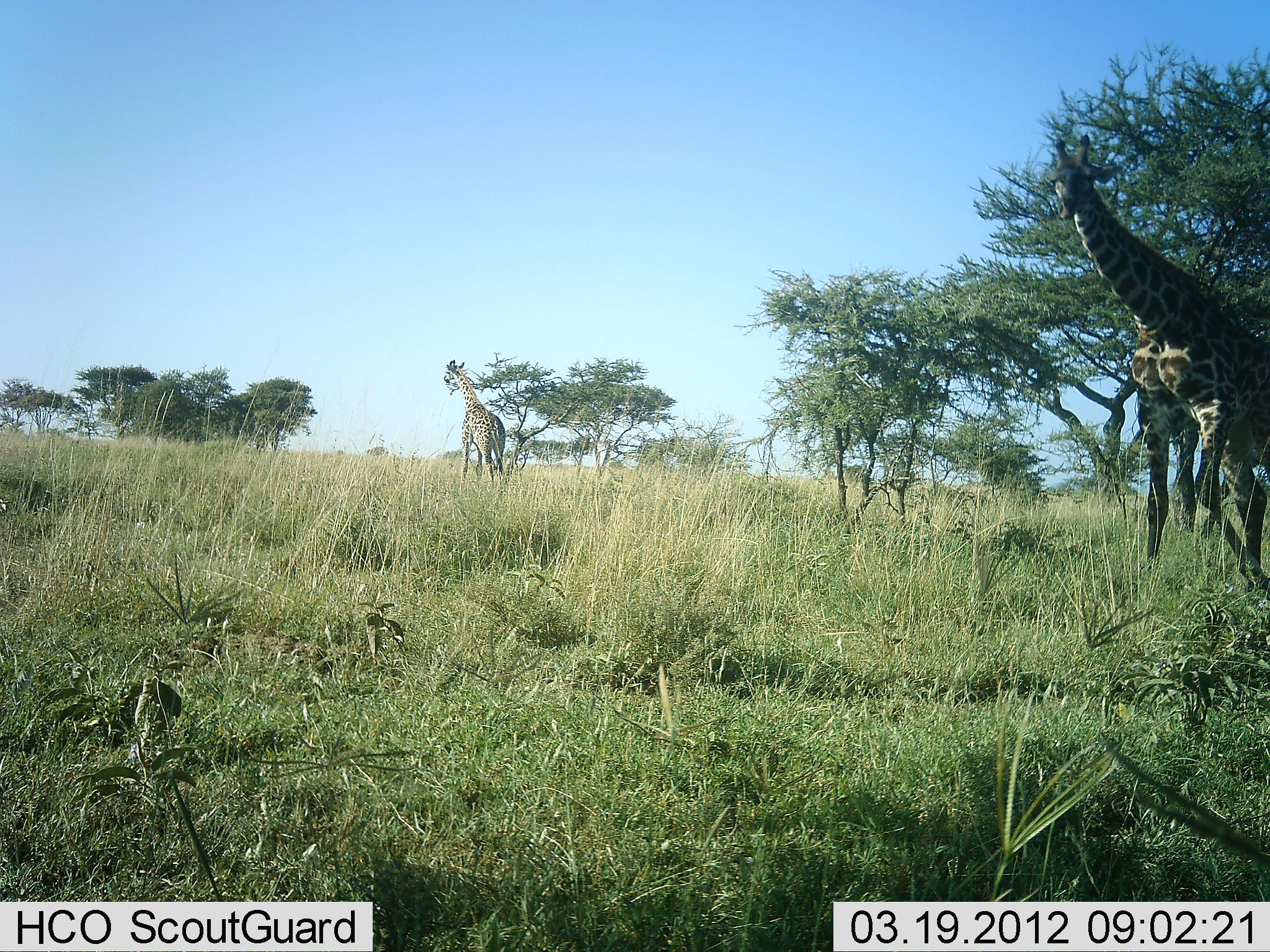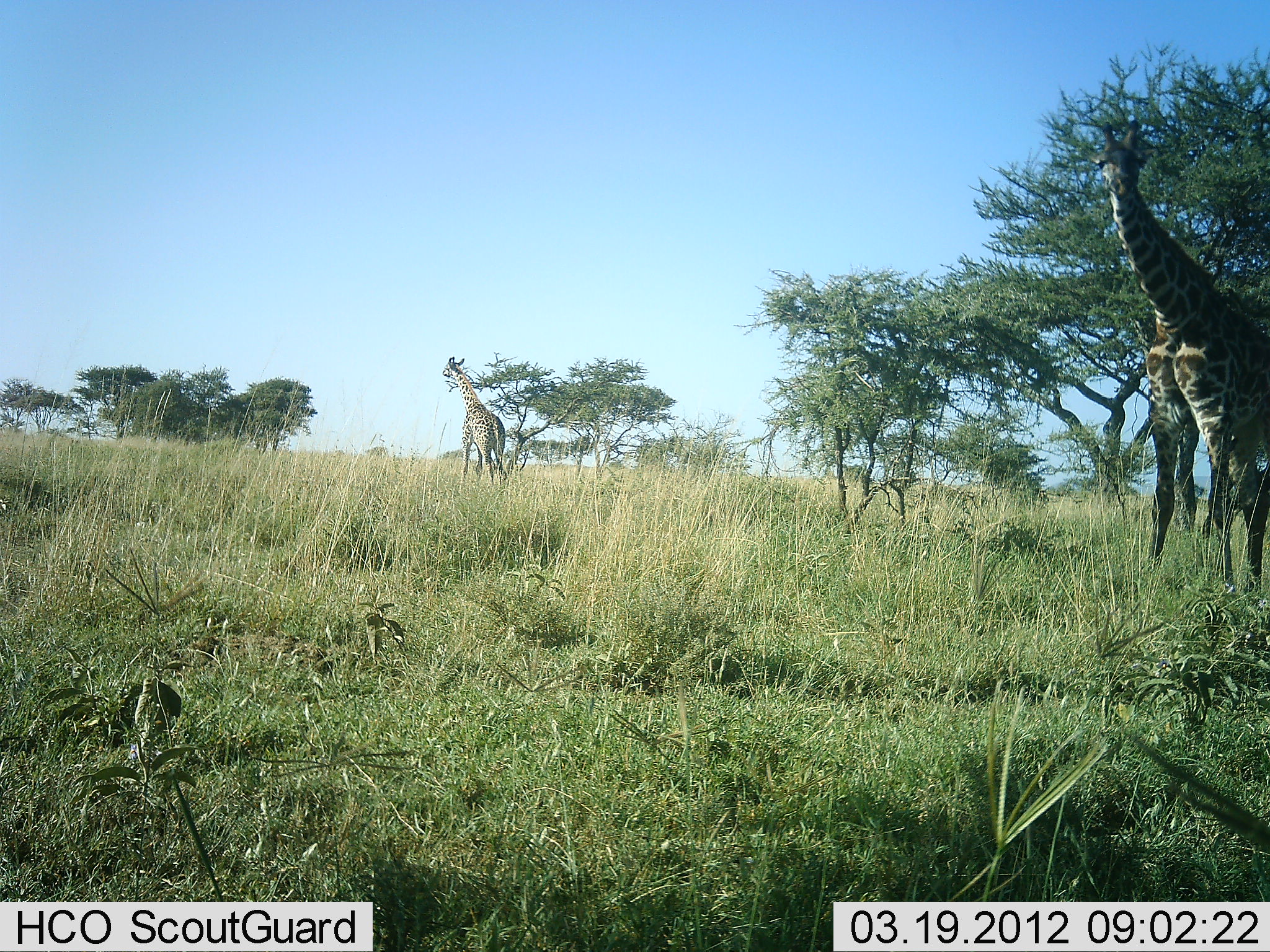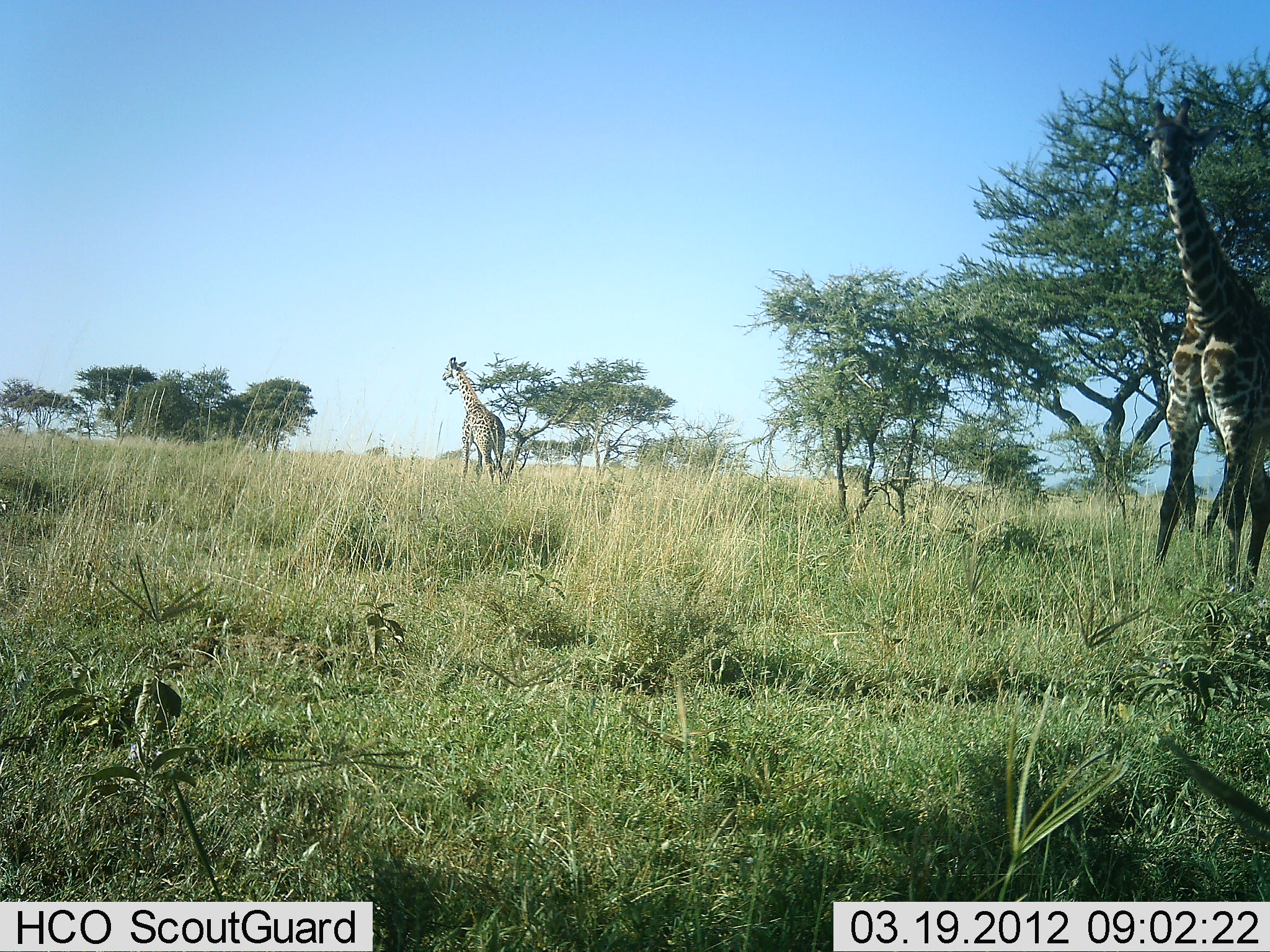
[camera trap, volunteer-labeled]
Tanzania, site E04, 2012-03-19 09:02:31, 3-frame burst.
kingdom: Animalia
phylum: Chordata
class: Mammalia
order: Artiodactyla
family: Giraffidae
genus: Giraffa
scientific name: Giraffa camelopardalis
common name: giraffe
Giraffe (Giraffa camelopardalis), count 2. Behavior (volunteer vote fractions): standing 74%, resting 0%, moving 30%, interacting 0%. Young present (vote fraction): 4%. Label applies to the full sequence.